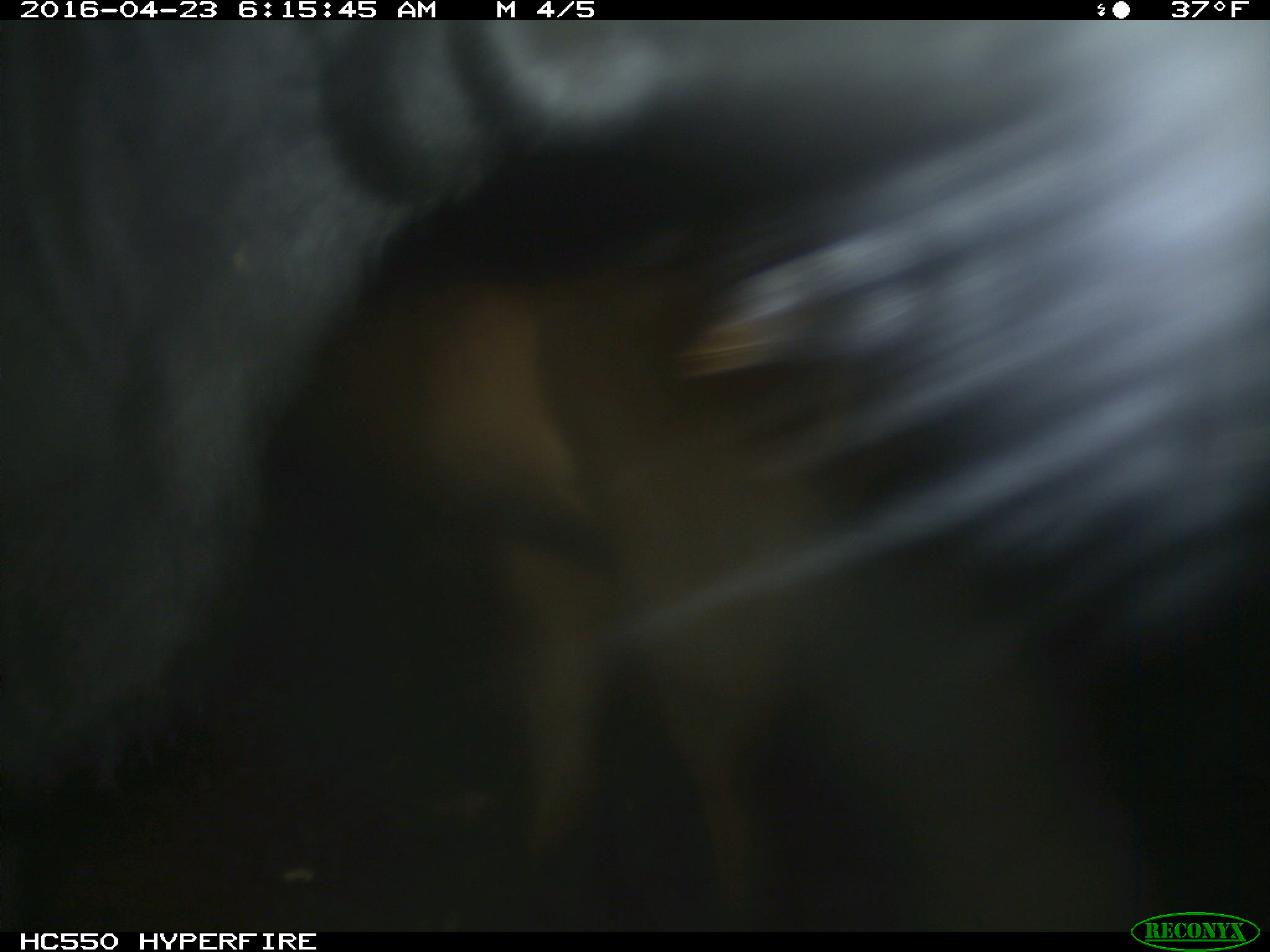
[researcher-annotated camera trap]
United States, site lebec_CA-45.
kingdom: Animalia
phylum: Chordata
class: Mammalia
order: Artiodactyla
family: Bovidae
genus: Bos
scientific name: Bos taurus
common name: domestic cow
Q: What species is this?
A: Bos taurus (domestic cow).